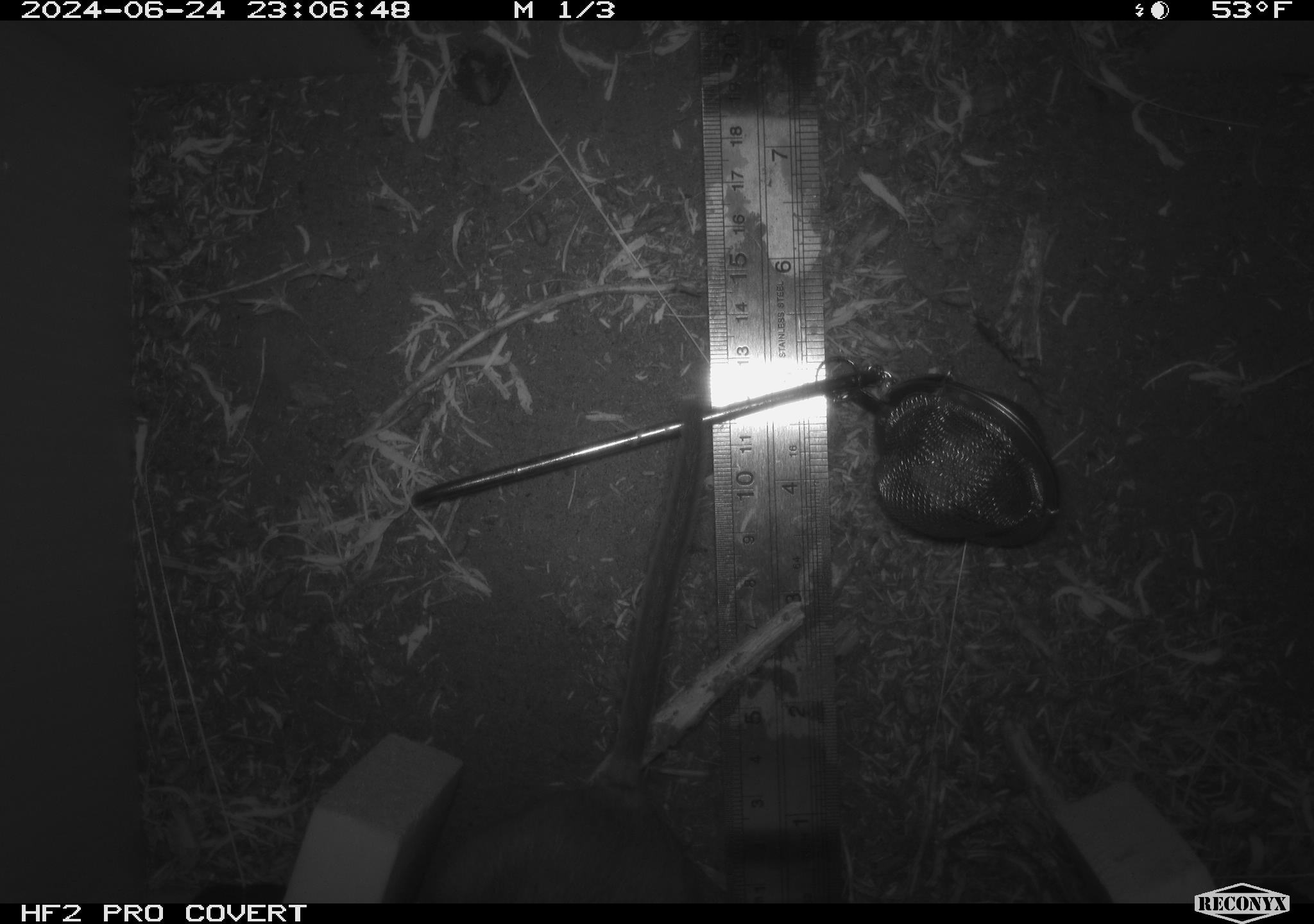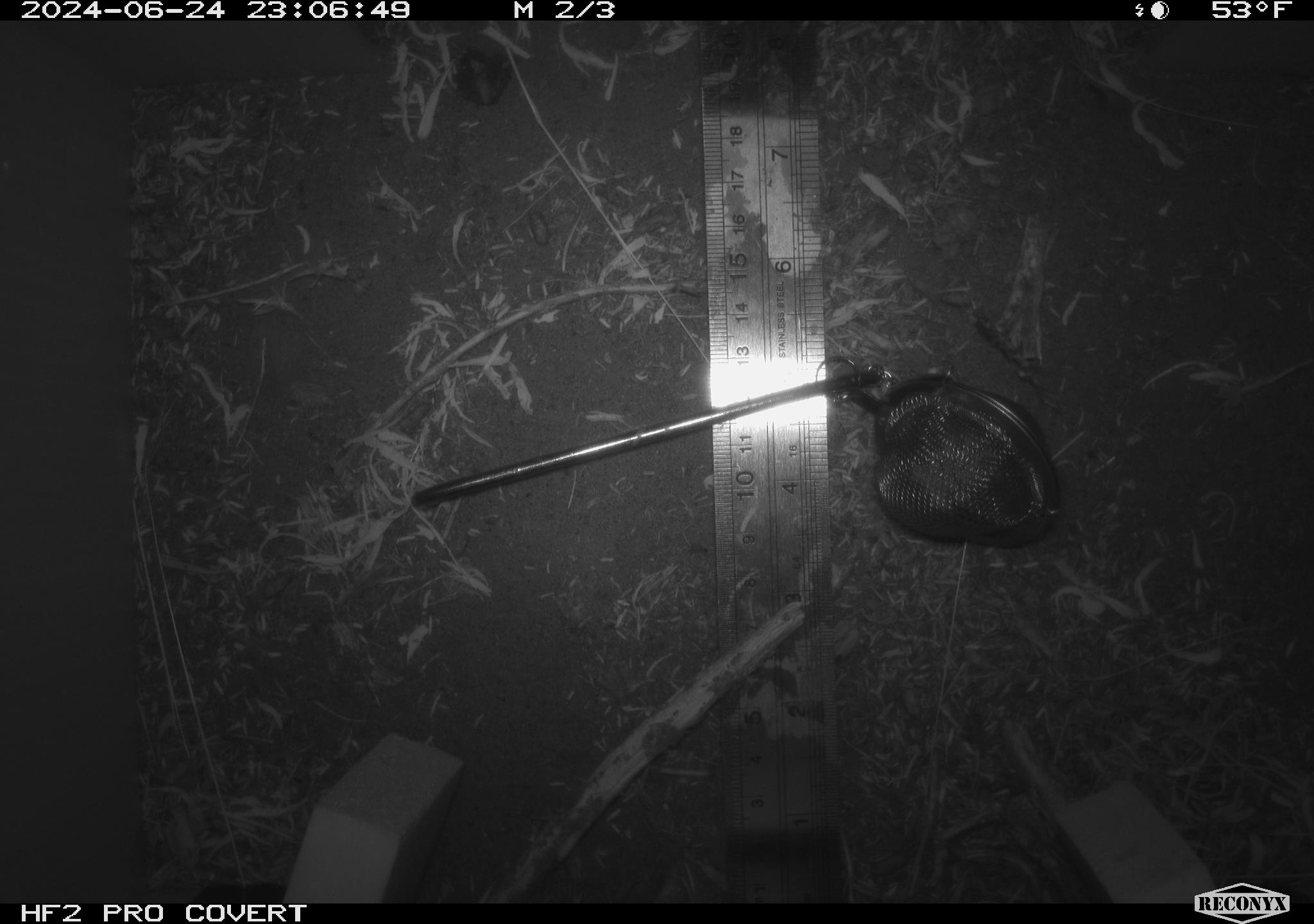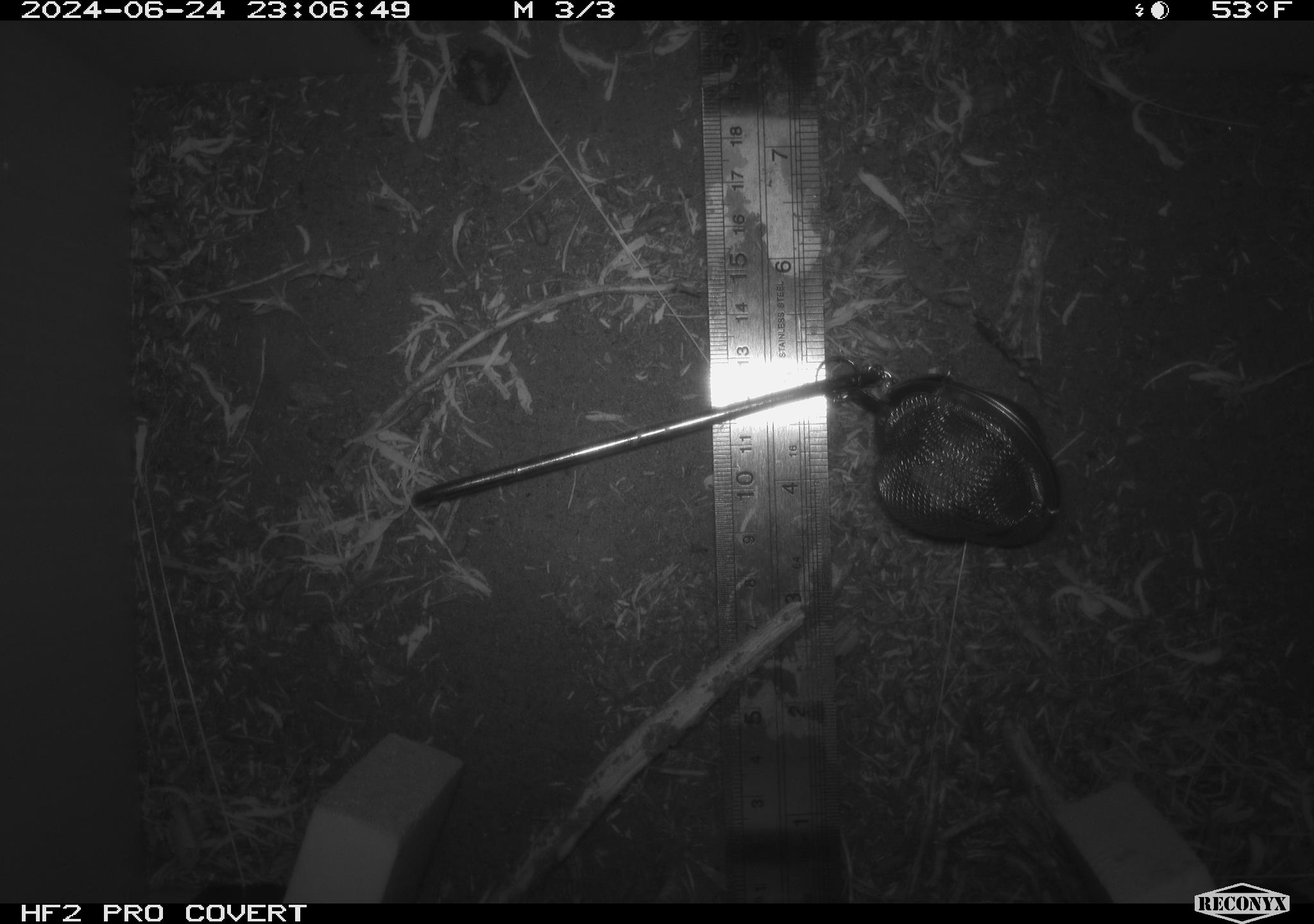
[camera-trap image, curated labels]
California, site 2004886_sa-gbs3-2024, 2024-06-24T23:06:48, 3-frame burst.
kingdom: Animalia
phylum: Chordata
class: Mammalia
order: Rodentia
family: Cricetidae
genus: Neotoma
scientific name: Neotoma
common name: pack rat or woodrat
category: neotoma species